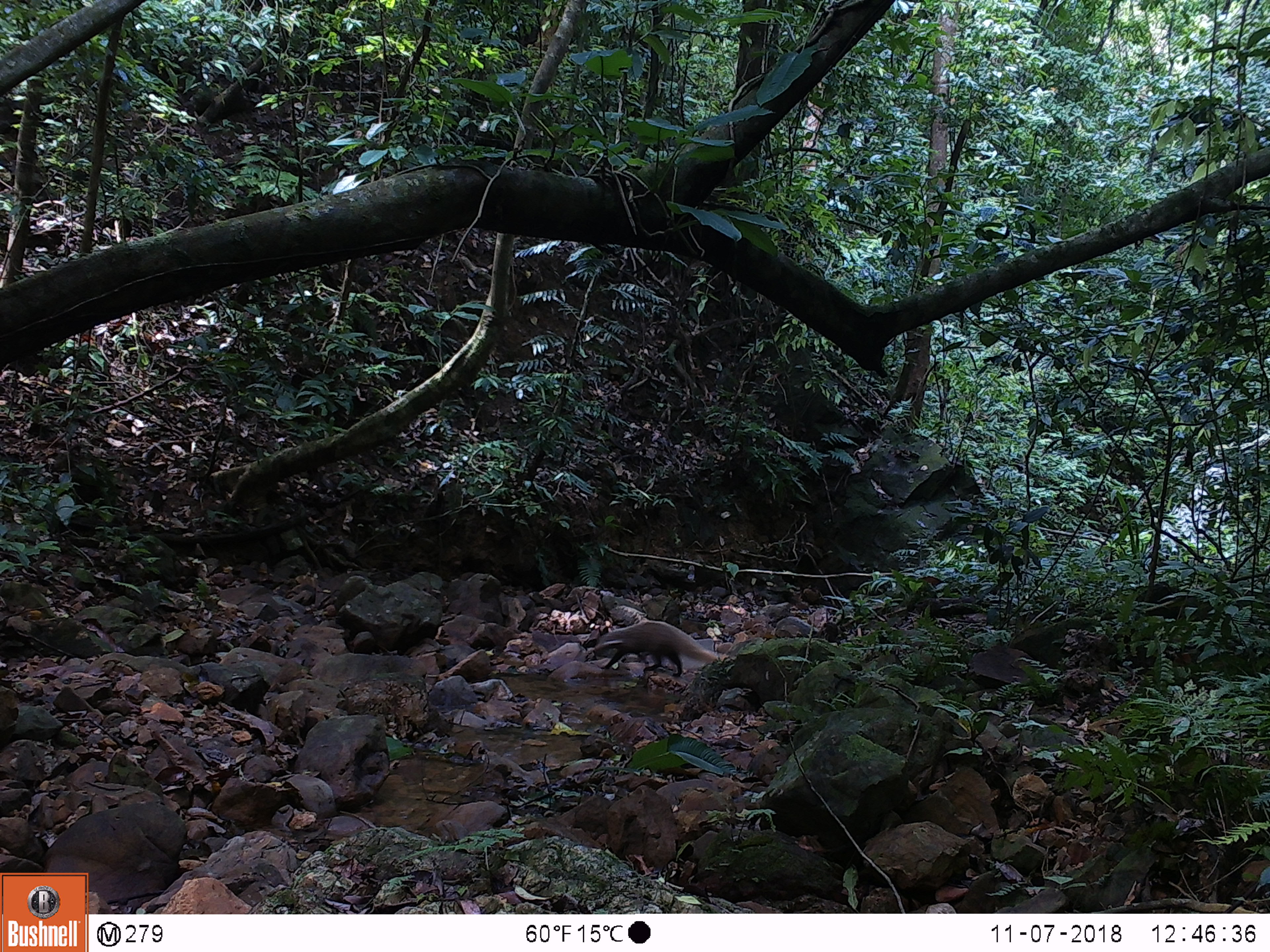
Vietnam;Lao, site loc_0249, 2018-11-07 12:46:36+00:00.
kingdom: Animalia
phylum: Chordata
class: Mammalia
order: Carnivora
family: Herpestidae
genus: Urva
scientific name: Urva urva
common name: crab-eating mongoose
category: crab eating mongoose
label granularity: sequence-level